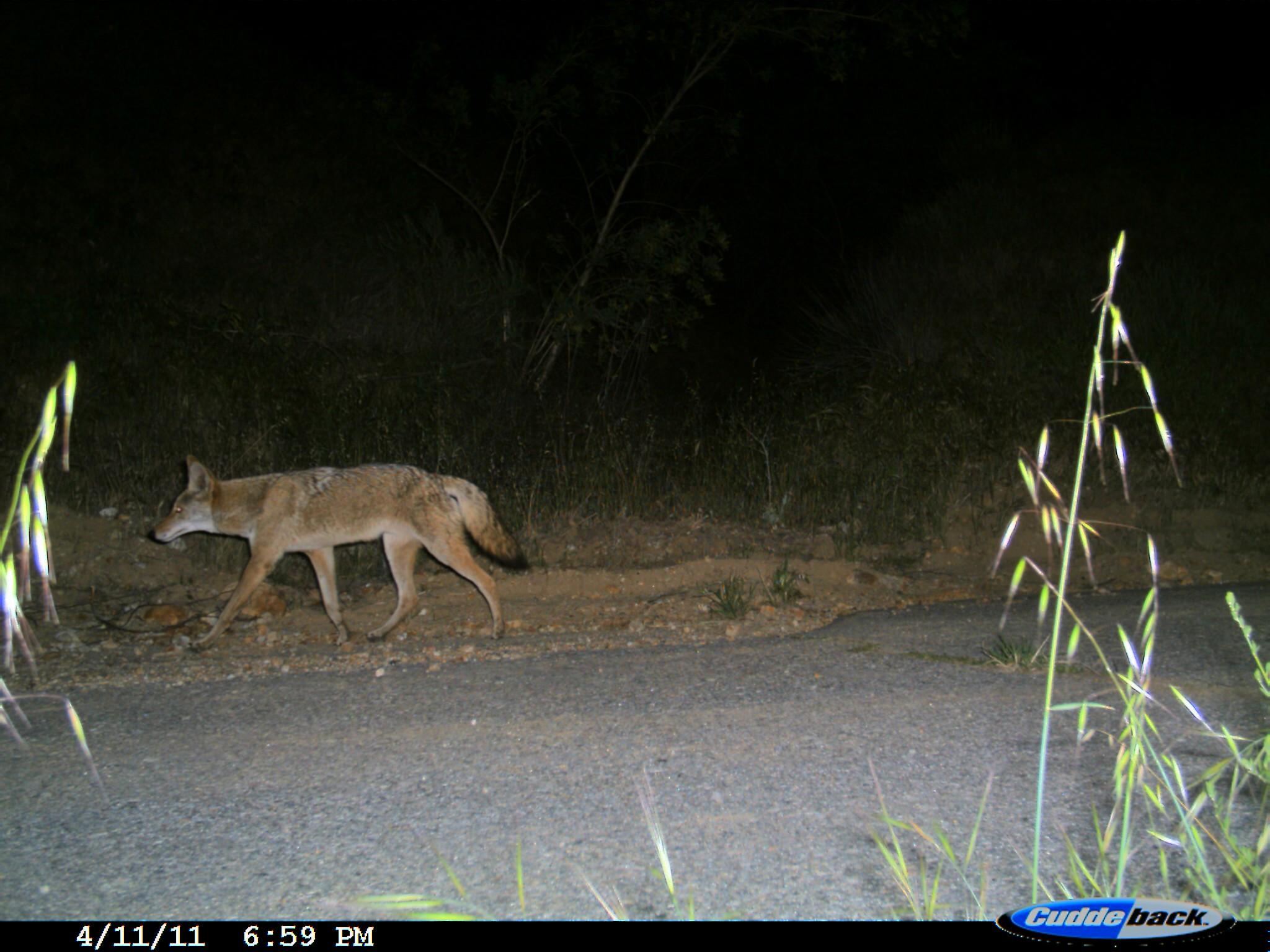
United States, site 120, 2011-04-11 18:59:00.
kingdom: Animalia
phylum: Chordata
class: Mammalia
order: Carnivora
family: Canidae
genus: Canis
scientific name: Canis latrans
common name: coyote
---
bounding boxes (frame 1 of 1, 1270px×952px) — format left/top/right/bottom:
coyote: 141/436/533/666